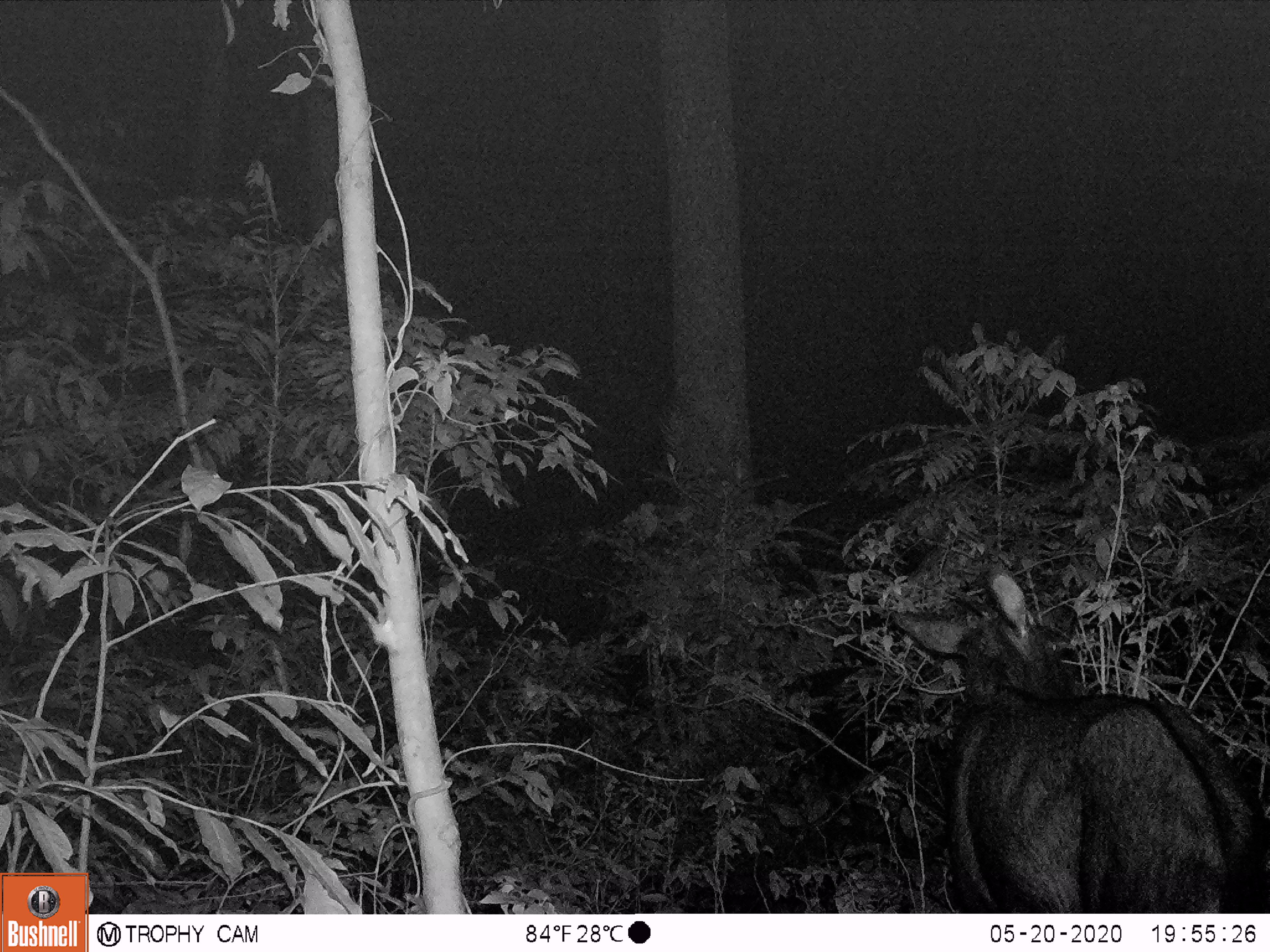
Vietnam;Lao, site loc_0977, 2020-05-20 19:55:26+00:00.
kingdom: Animalia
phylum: Chordata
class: Mammalia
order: Artiodactyla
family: Bovidae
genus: Capricornis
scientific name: Capricornis sumatraensis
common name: chinese serow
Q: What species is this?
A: Chinese serow (Capricornis sumatraensis).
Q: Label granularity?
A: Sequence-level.